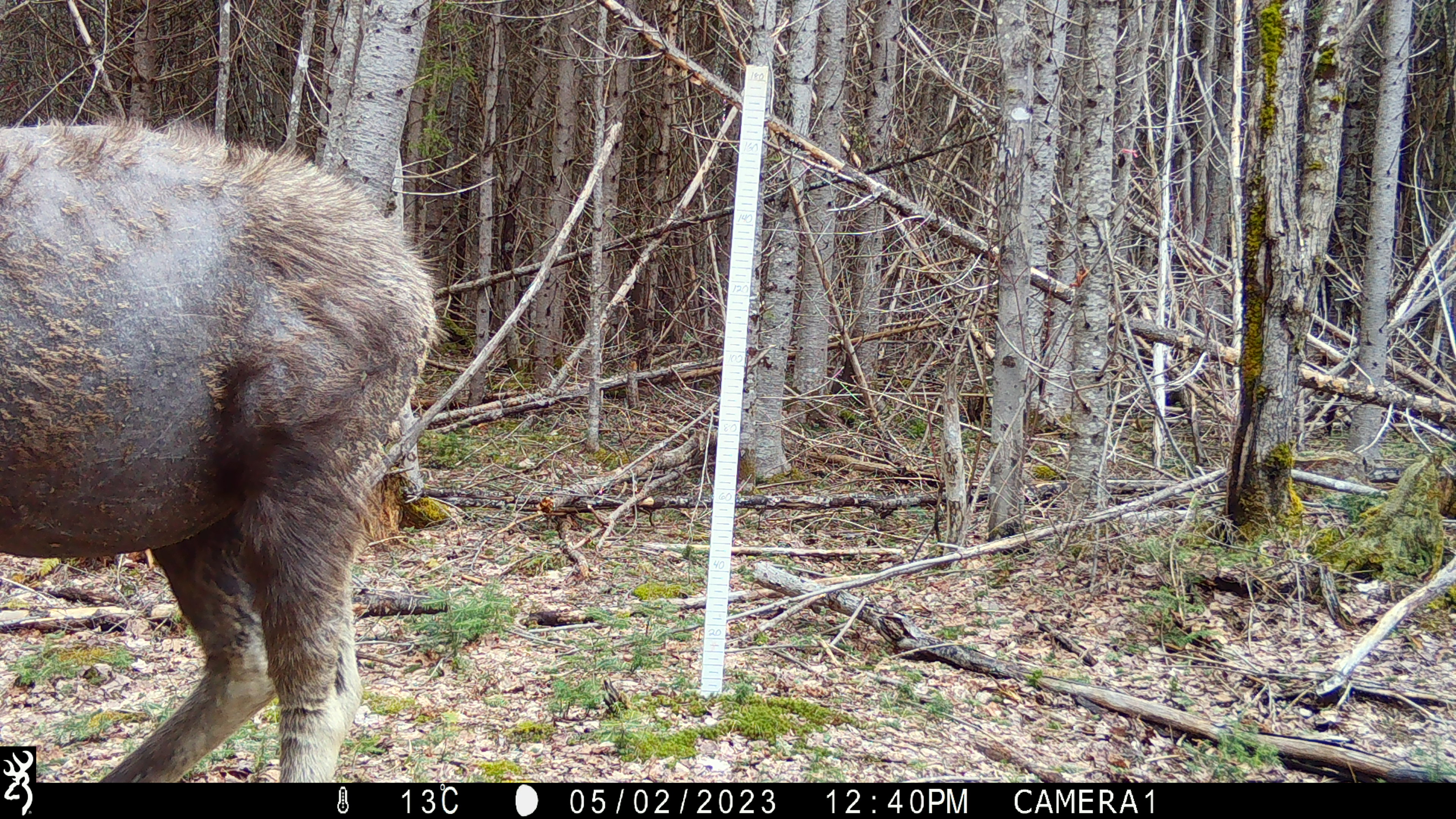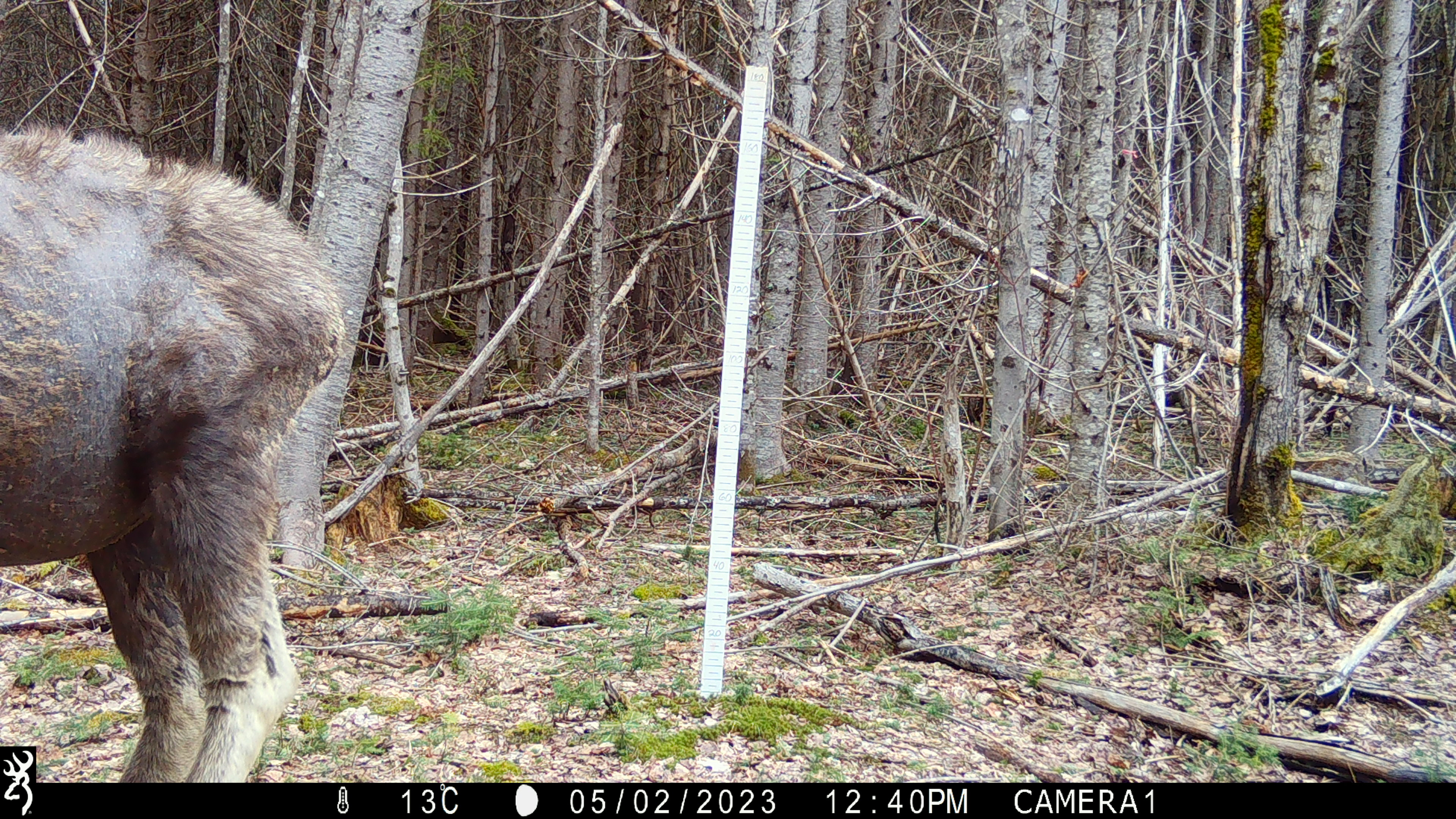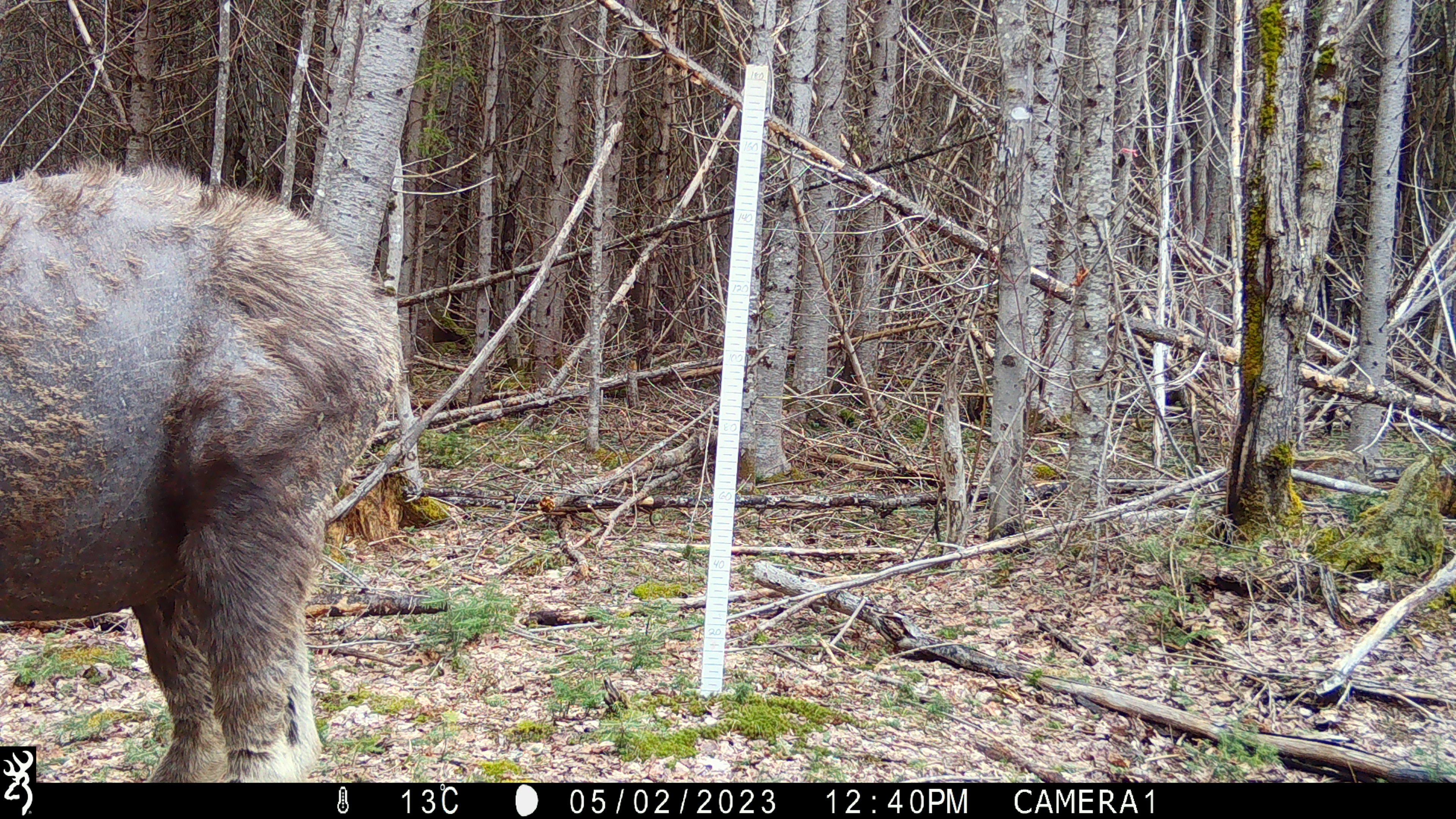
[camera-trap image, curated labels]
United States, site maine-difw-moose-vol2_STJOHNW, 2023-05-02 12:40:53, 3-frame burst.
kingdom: Animalia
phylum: Chordata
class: Mammalia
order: Artiodactyla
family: Cervidae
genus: Alces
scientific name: Alces alces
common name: moose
Moose (Alces alces).